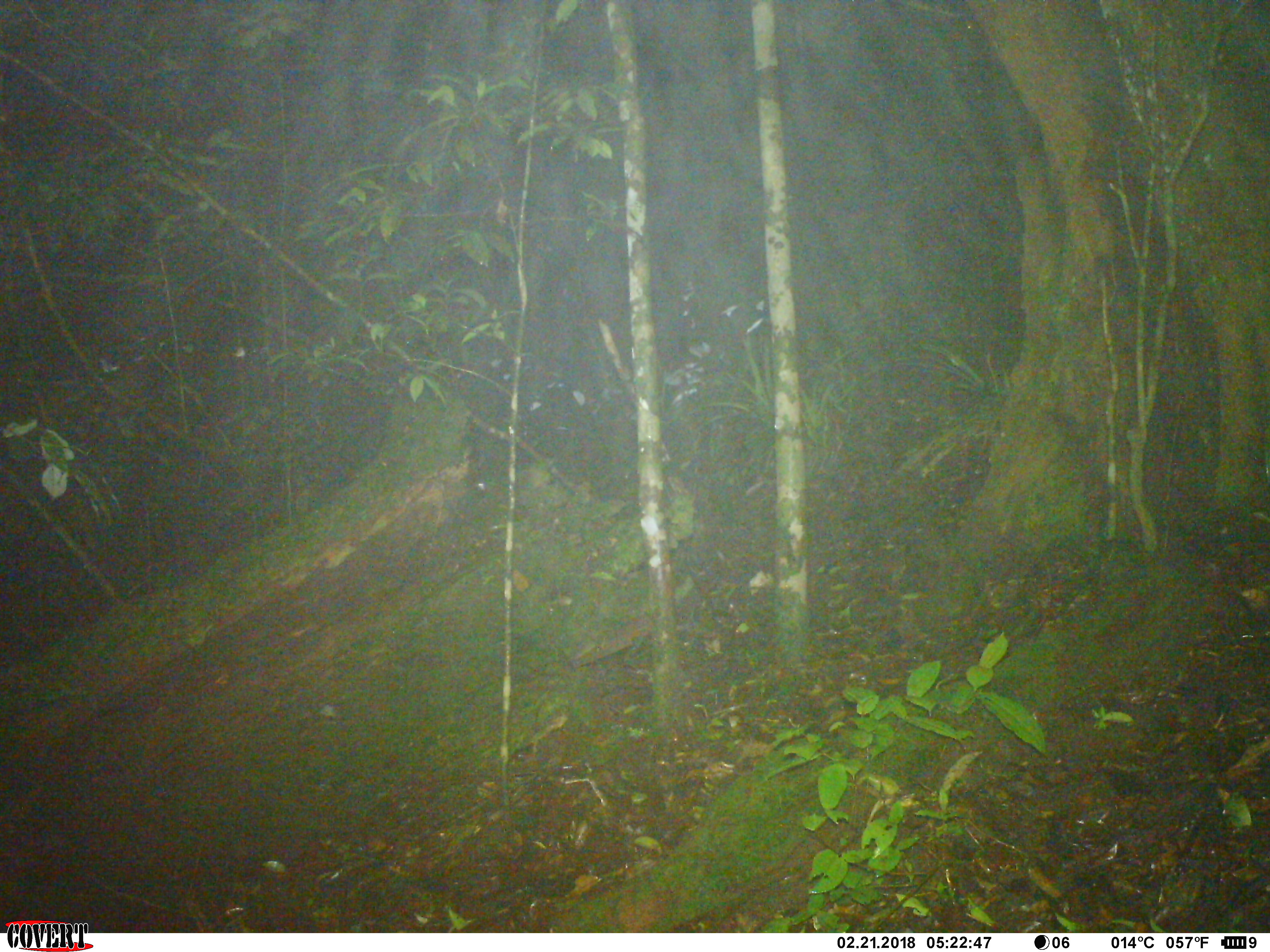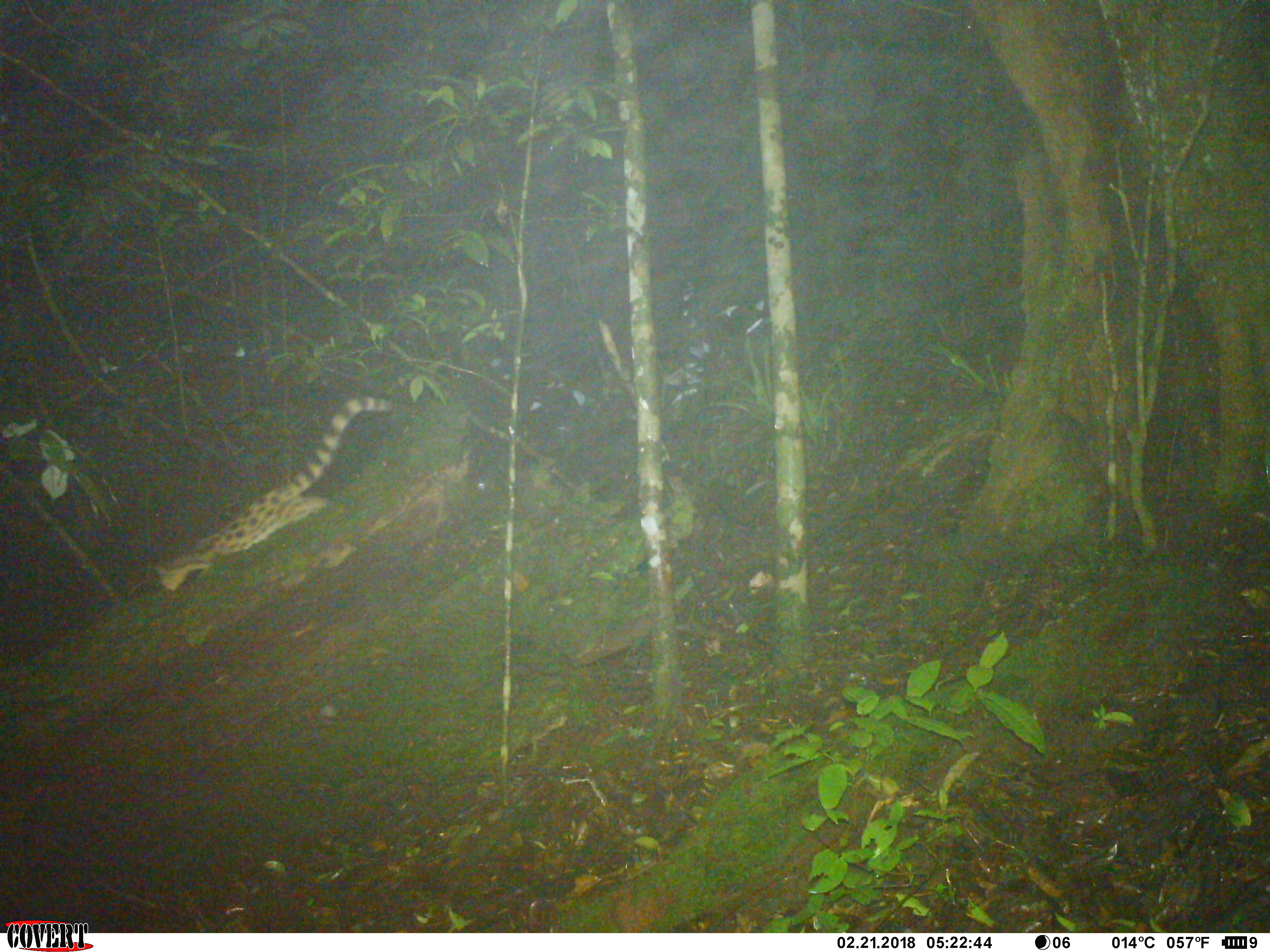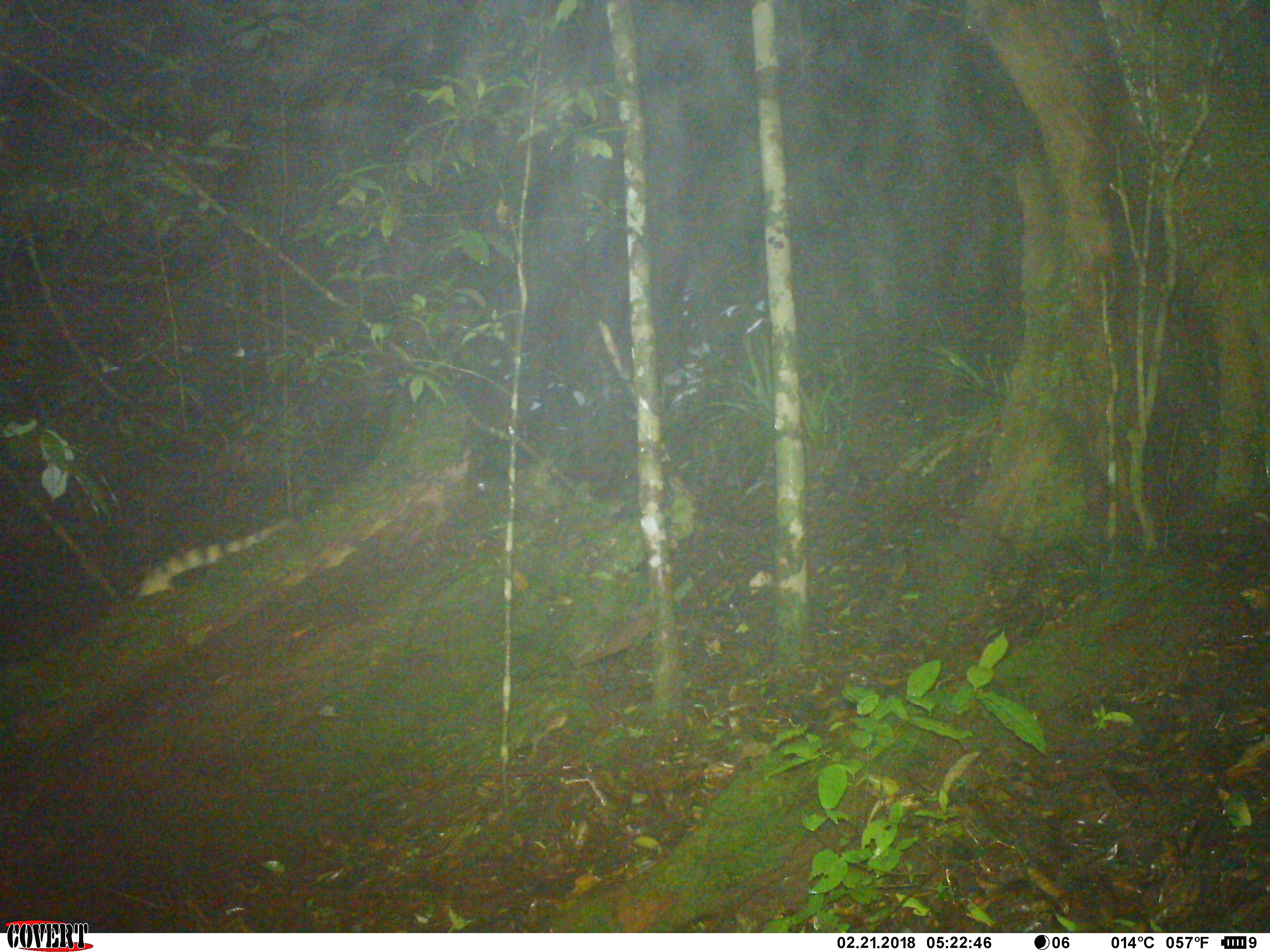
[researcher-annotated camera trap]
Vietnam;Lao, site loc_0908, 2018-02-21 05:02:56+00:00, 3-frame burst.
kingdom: Animalia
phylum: Chordata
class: Mammalia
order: Carnivora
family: Prionodontidae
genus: Prionodon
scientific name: Prionodon pardicolor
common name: spotted linsang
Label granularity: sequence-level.